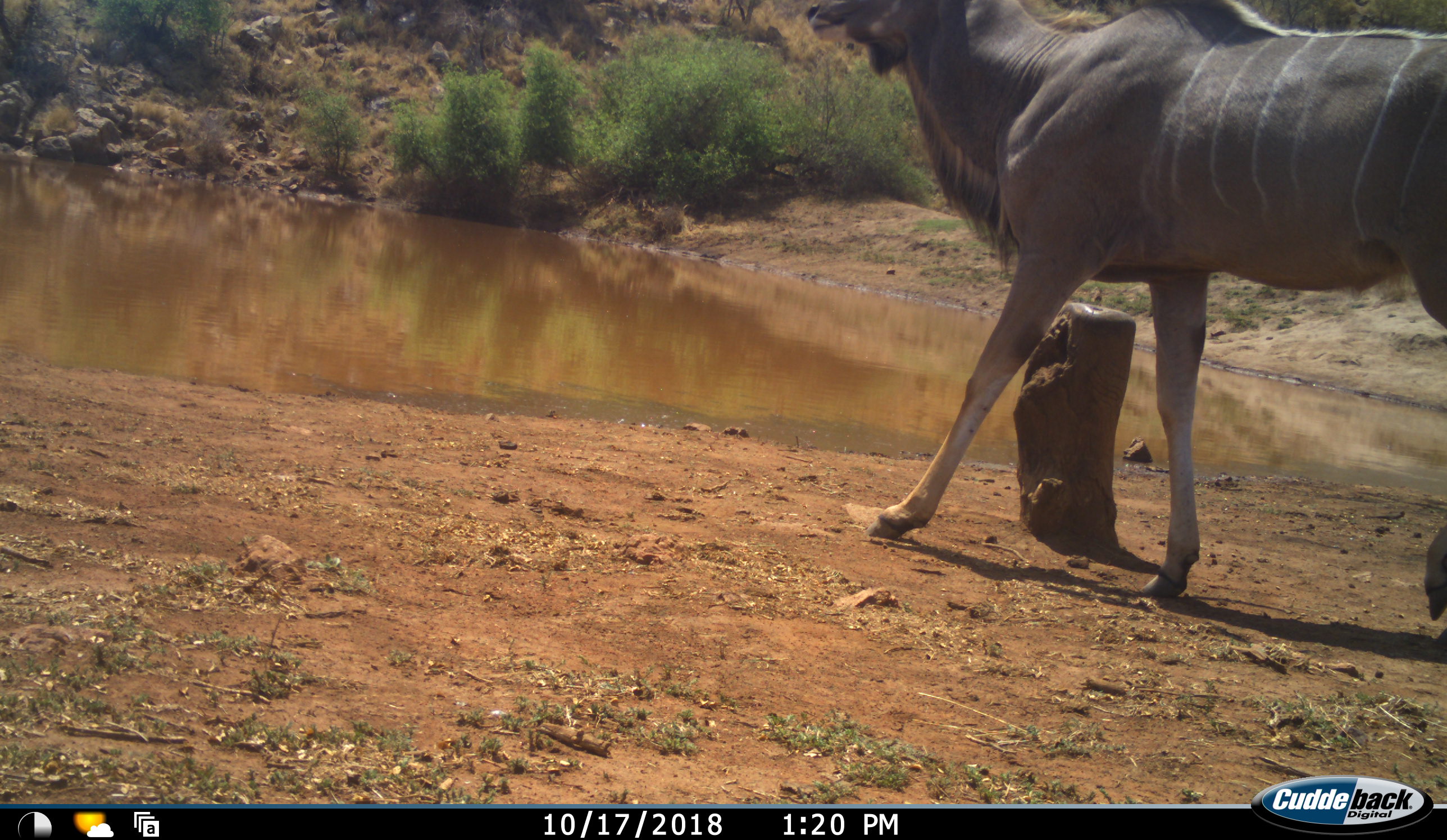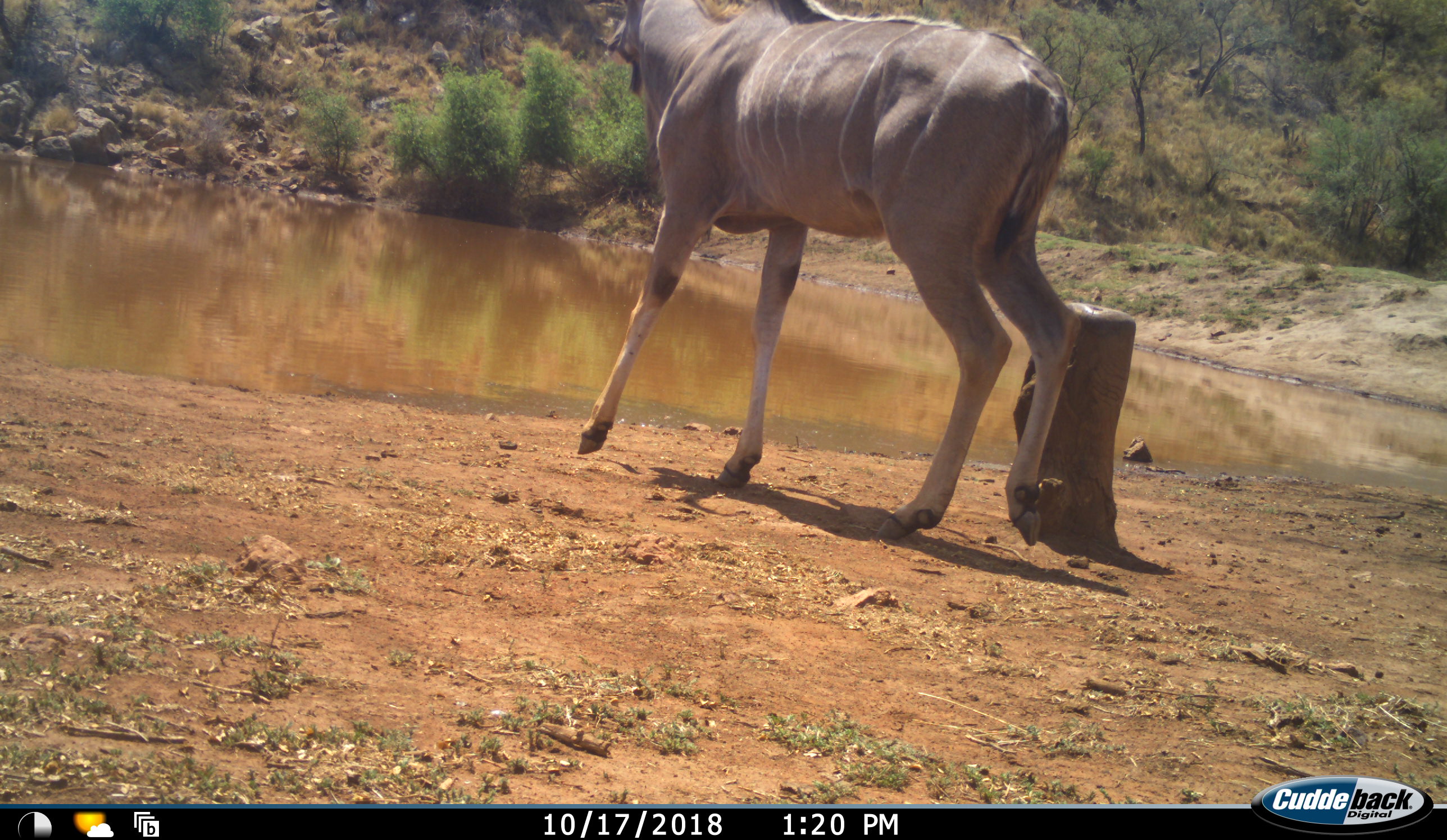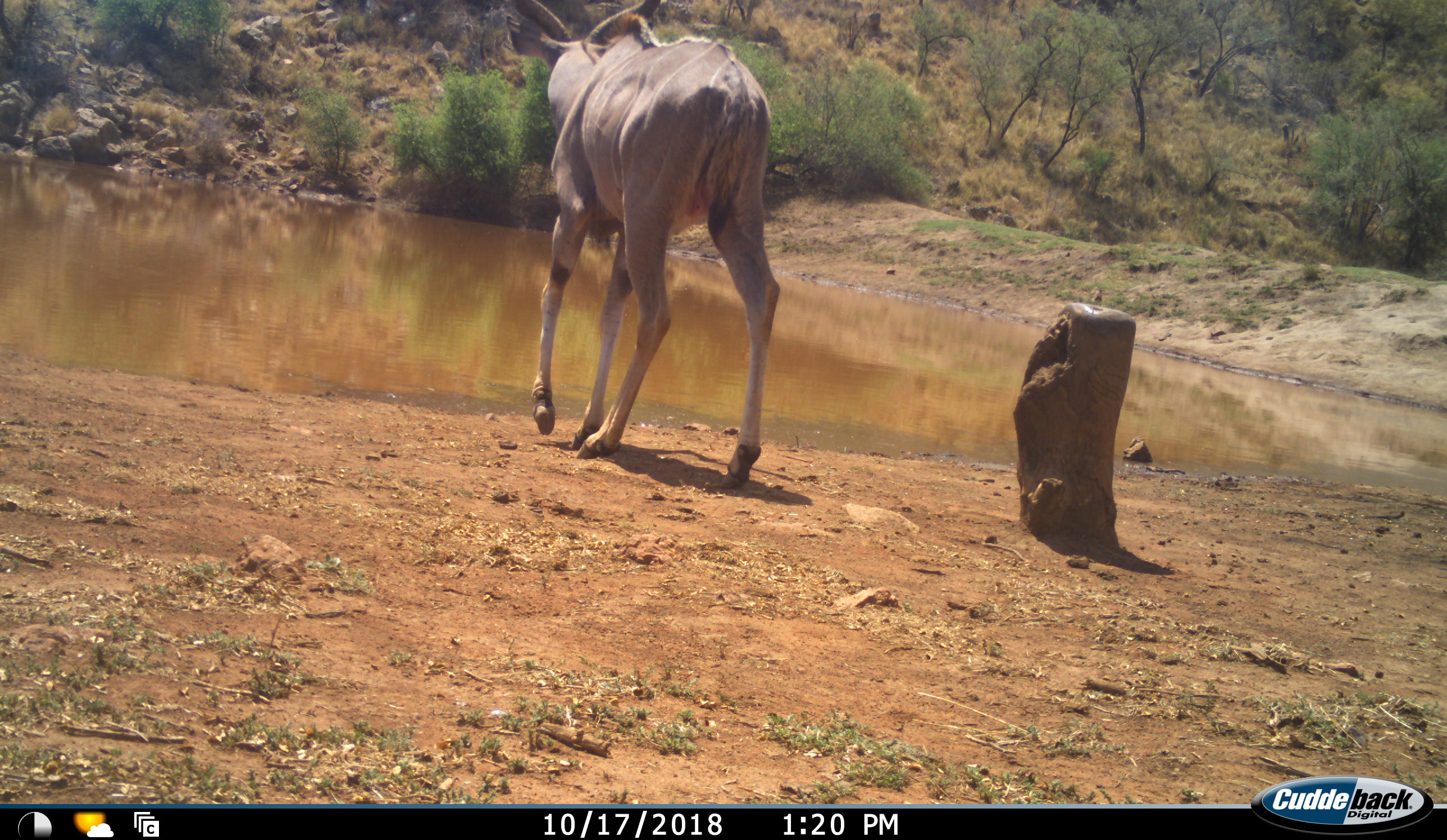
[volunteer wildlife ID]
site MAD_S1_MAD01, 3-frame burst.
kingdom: Animalia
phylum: Chordata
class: Mammalia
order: Artiodactyla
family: Bovidae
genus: Tragelaphus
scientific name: Tragelaphus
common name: kudu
Kudu (Tragelaphus), count 1. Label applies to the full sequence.